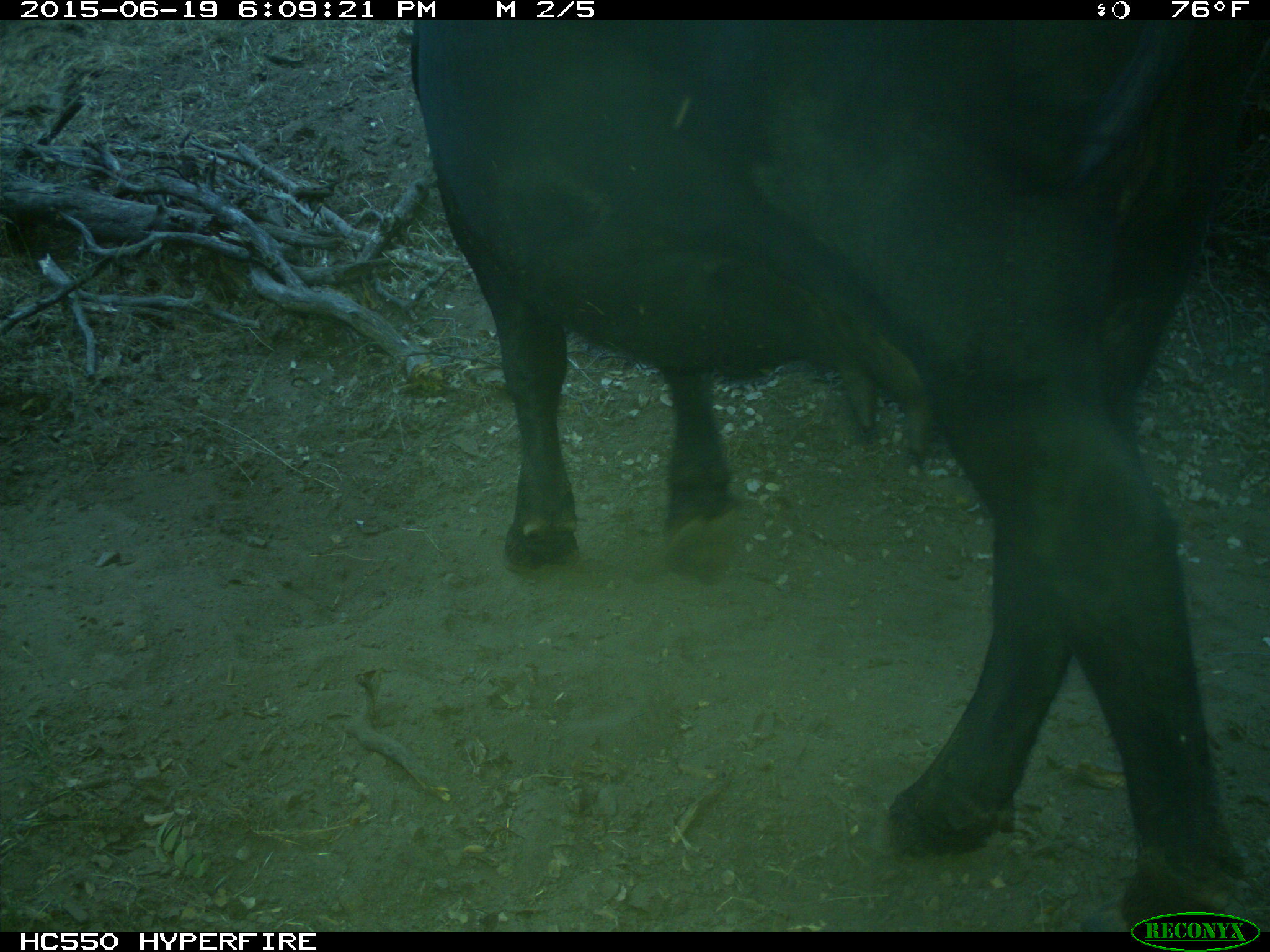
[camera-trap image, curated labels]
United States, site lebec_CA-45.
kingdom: Animalia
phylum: Chordata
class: Mammalia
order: Artiodactyla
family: Bovidae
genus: Bos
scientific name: Bos taurus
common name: domestic cow